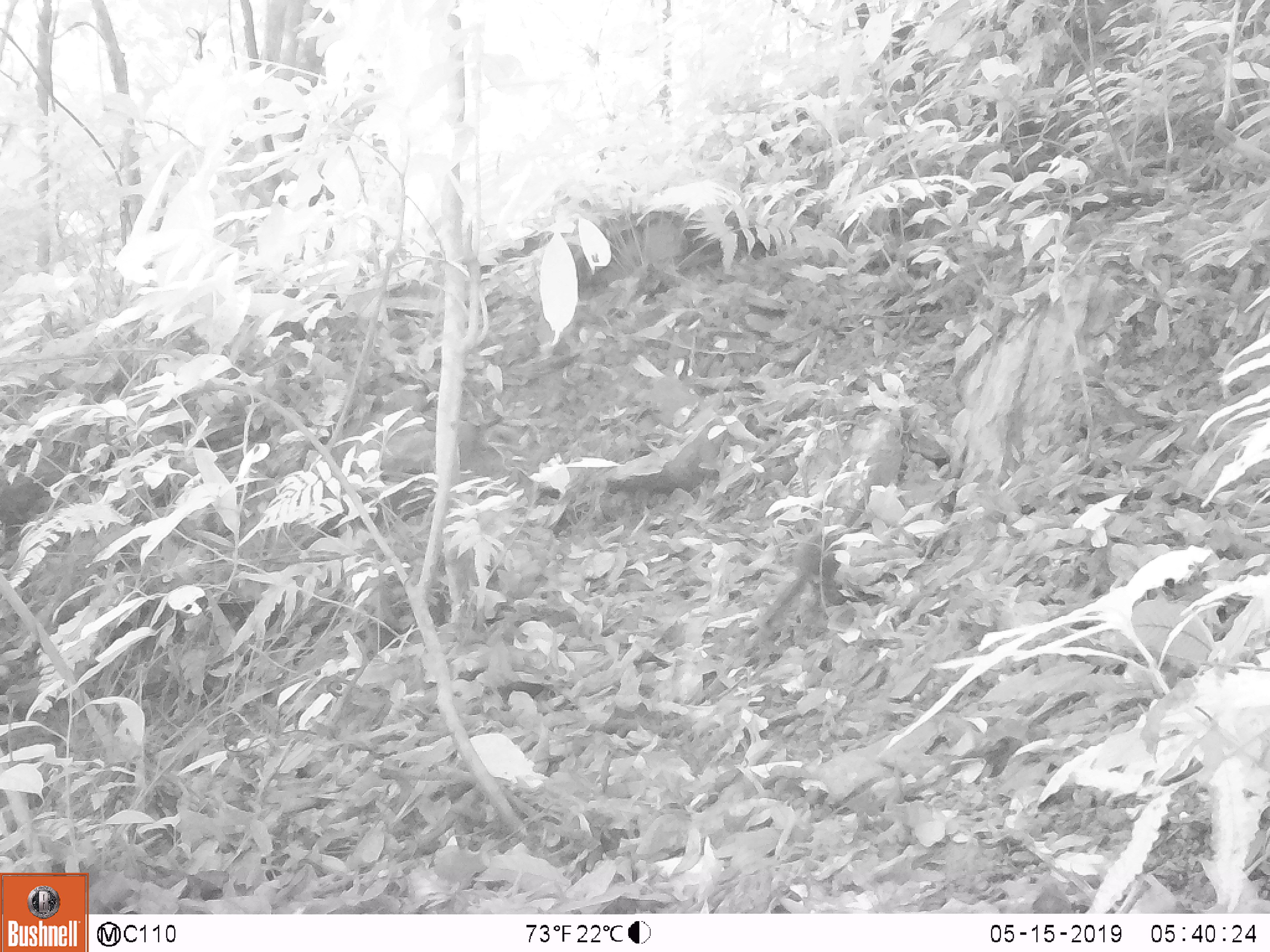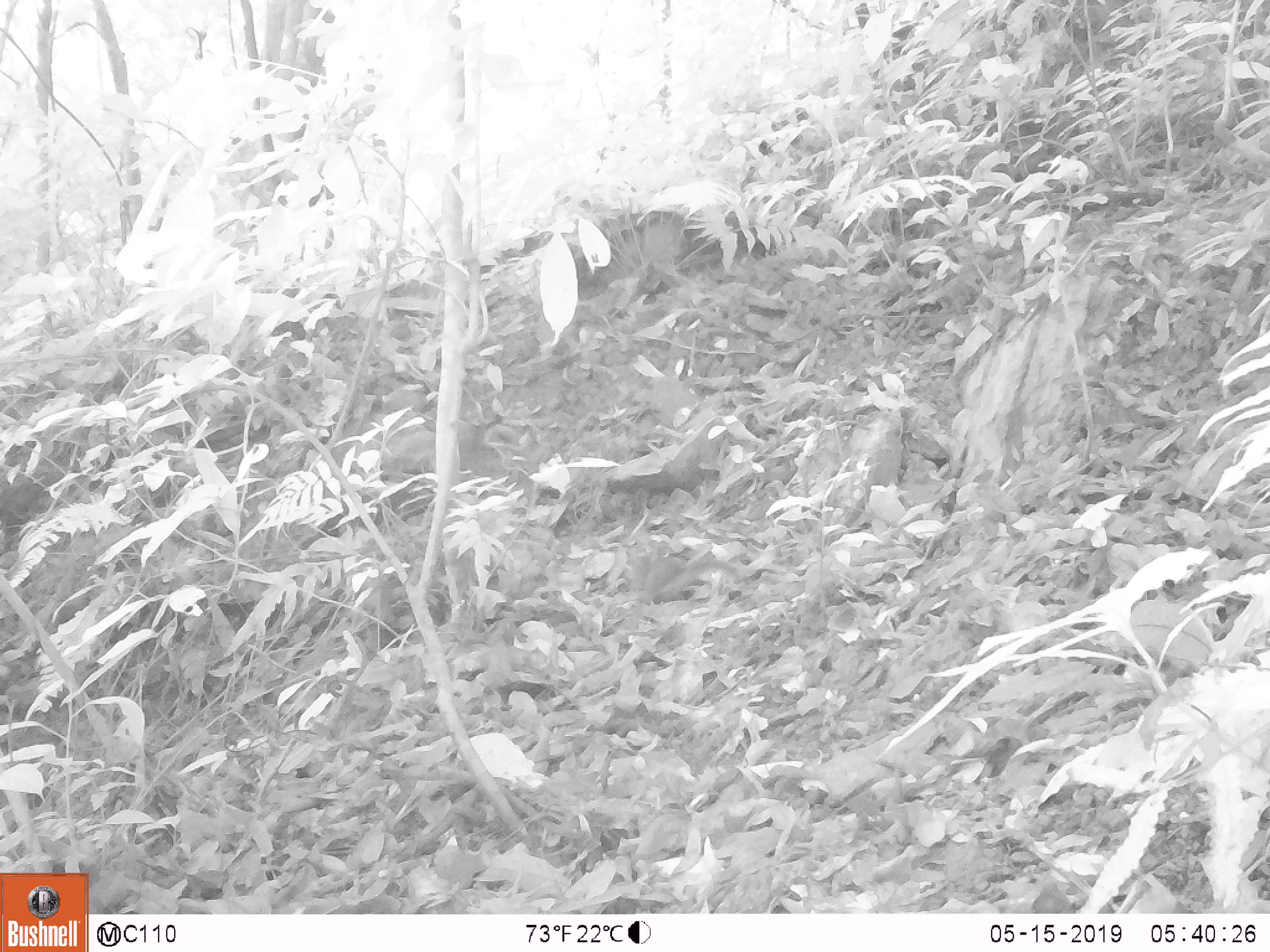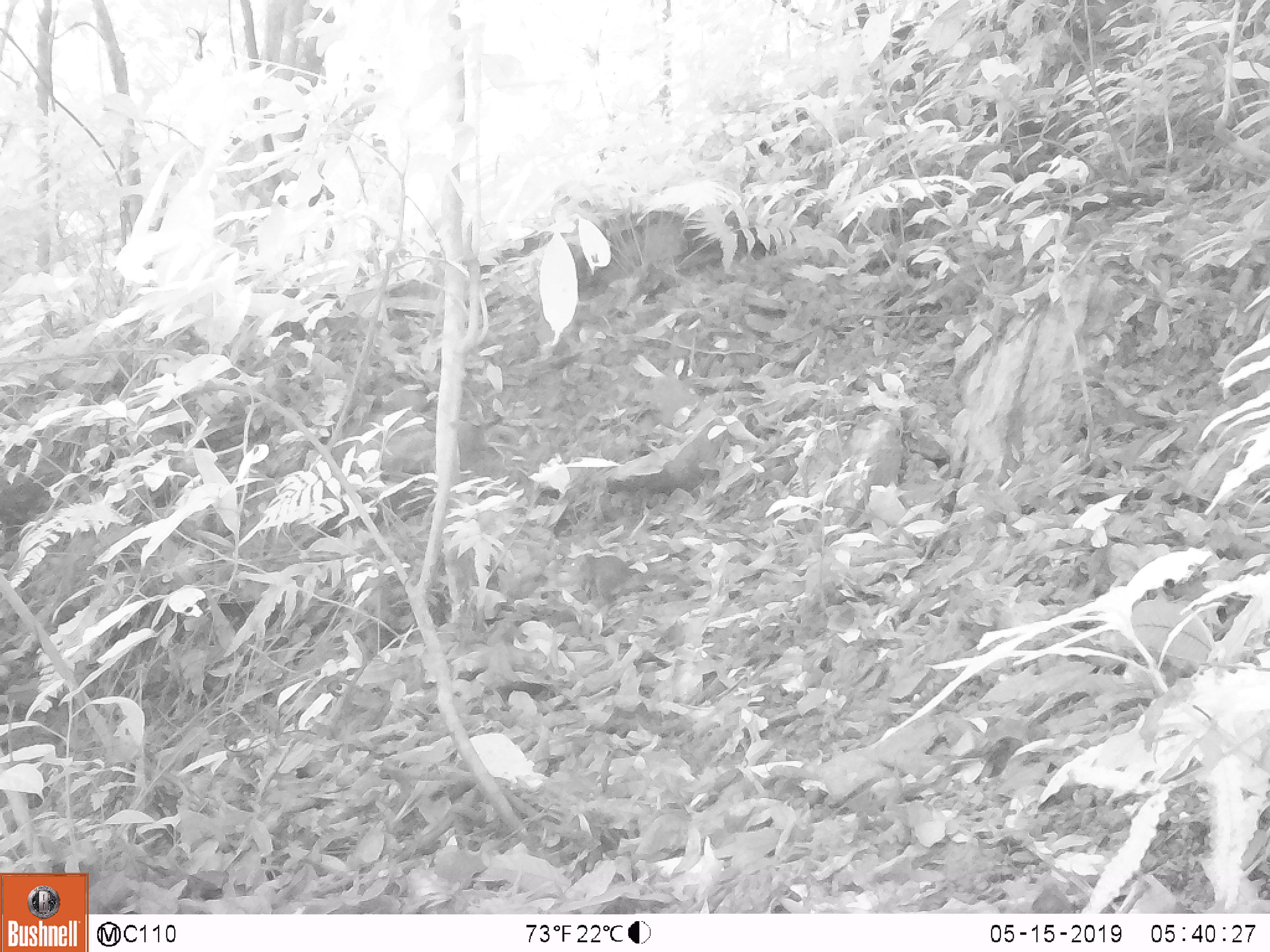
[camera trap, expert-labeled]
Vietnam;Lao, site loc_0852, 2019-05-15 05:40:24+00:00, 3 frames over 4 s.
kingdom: Animalia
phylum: Chordata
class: Mammalia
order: Scandentia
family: Tupaiidae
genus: Tupaia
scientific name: Tupaia belangeri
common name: northern treeshrew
Northern treeshrew (Tupaia belangeri). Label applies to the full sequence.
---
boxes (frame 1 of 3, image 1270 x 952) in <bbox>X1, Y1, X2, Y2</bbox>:
northern treeshrew: <bbox>758, 530, 847, 629</bbox>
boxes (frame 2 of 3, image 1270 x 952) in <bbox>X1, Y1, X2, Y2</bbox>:
northern treeshrew: <bbox>618, 522, 743, 606</bbox>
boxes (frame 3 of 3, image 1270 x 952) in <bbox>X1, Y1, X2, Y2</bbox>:
northern treeshrew: <bbox>563, 552, 692, 607</bbox>